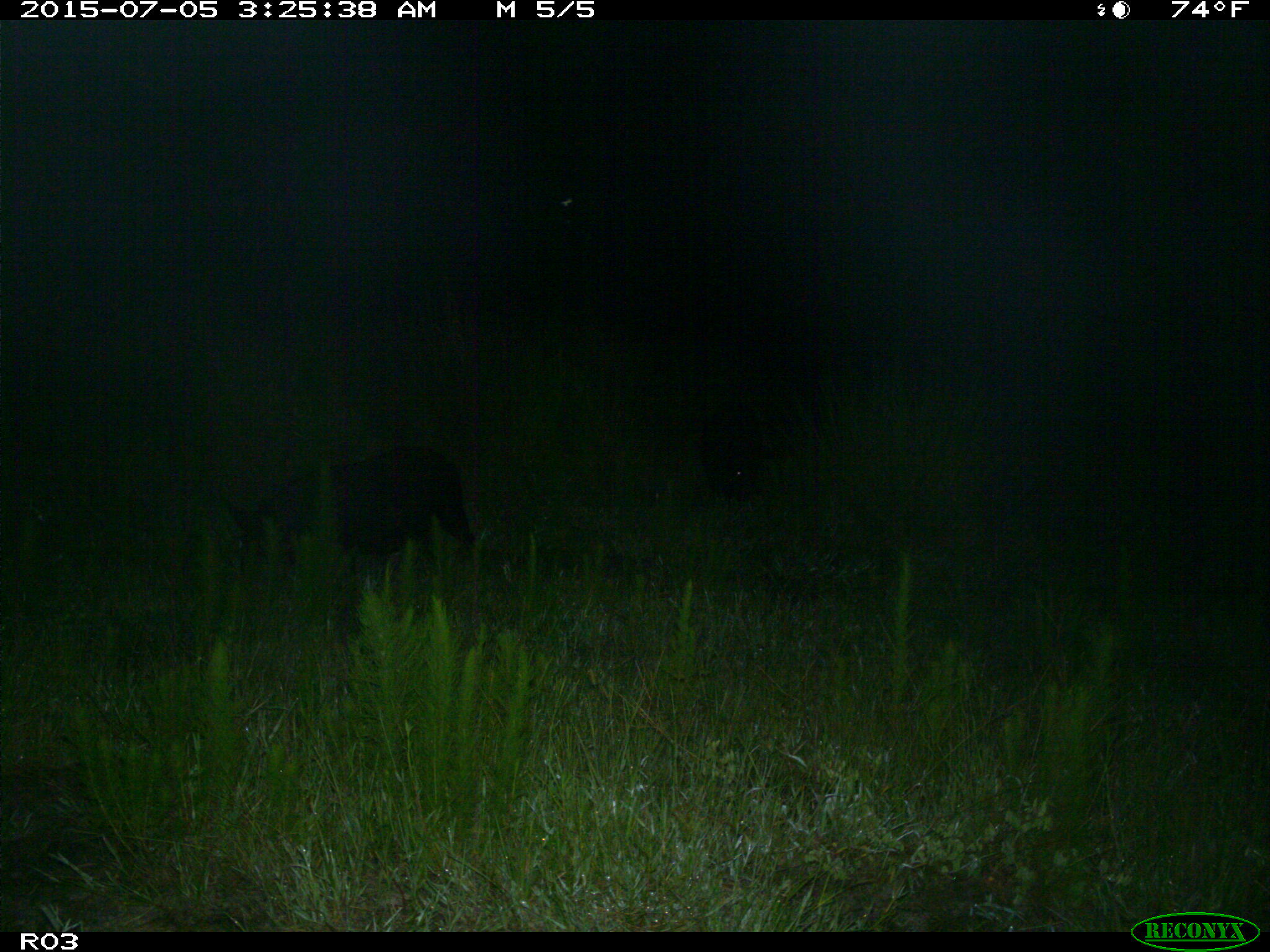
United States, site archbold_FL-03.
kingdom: Animalia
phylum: Chordata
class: Mammalia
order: Artiodactyla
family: Suidae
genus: Sus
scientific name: Sus scrofa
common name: wild boar